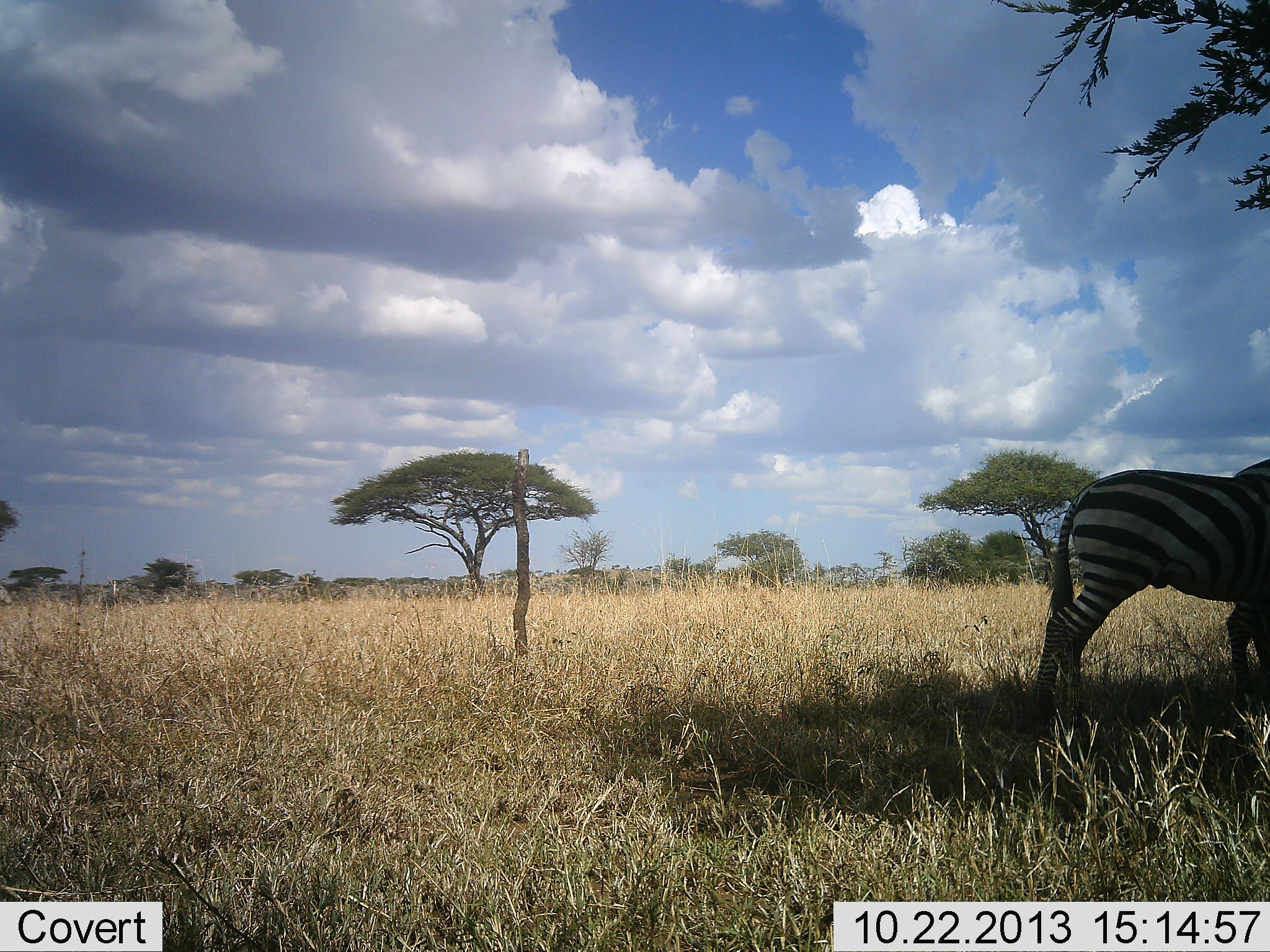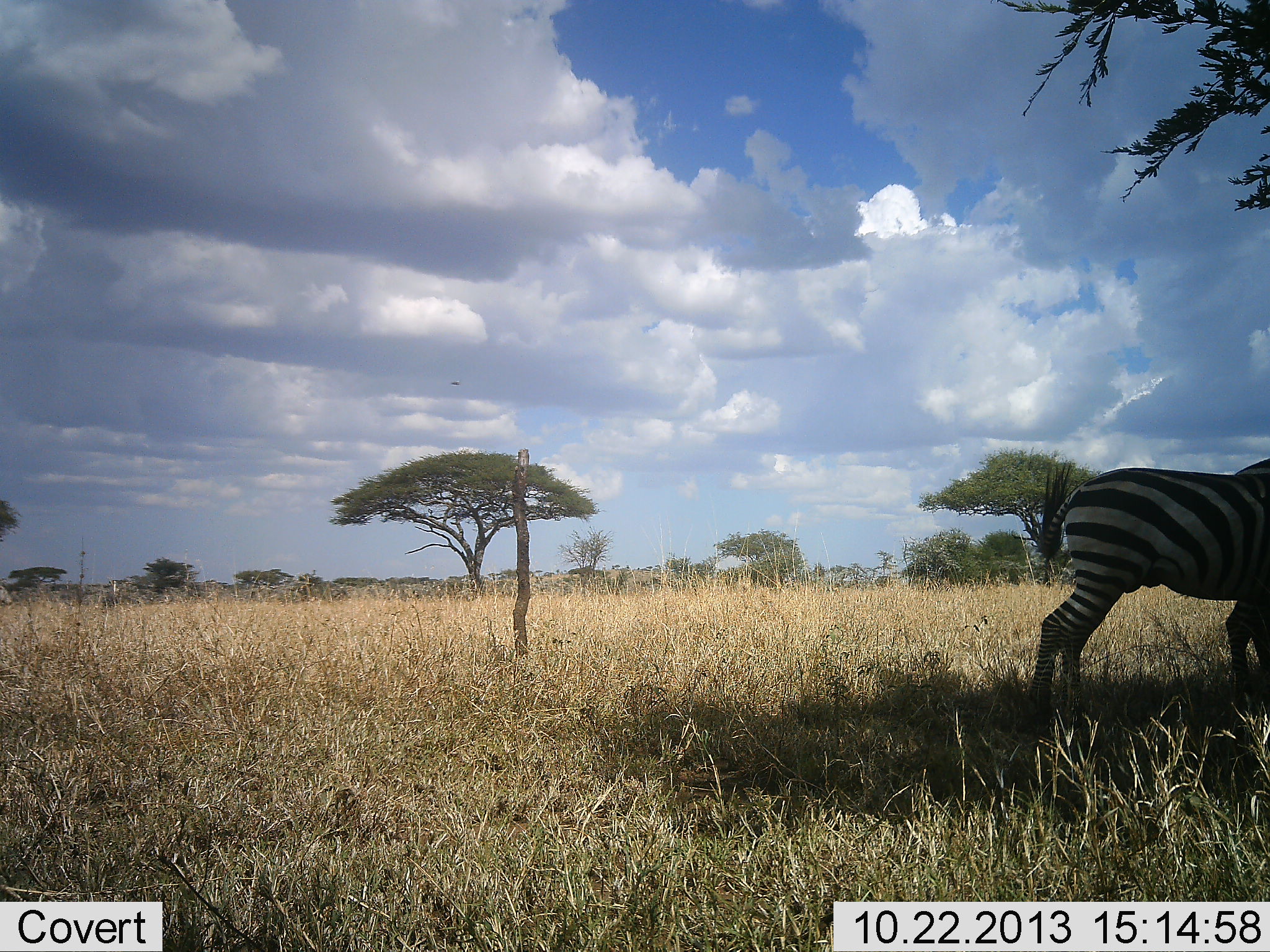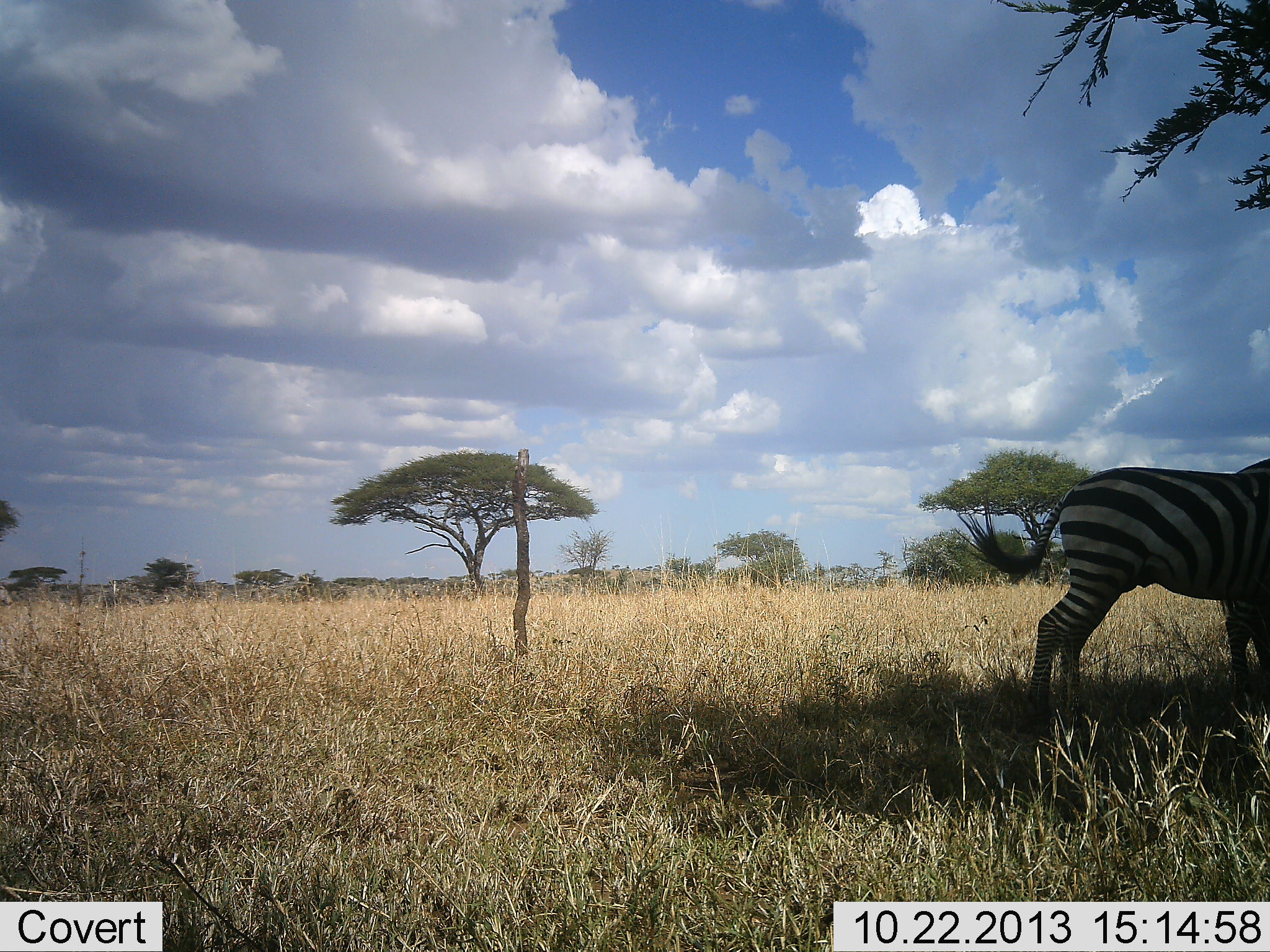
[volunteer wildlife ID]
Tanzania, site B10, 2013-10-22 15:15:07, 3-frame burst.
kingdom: Animalia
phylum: Chordata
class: Mammalia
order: Perissodactyla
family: Equidae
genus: Equus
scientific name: Equus quagga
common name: plains zebra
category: zebra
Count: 1.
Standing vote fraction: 88%.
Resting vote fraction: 6%.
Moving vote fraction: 12%.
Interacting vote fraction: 0%.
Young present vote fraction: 0%.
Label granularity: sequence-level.